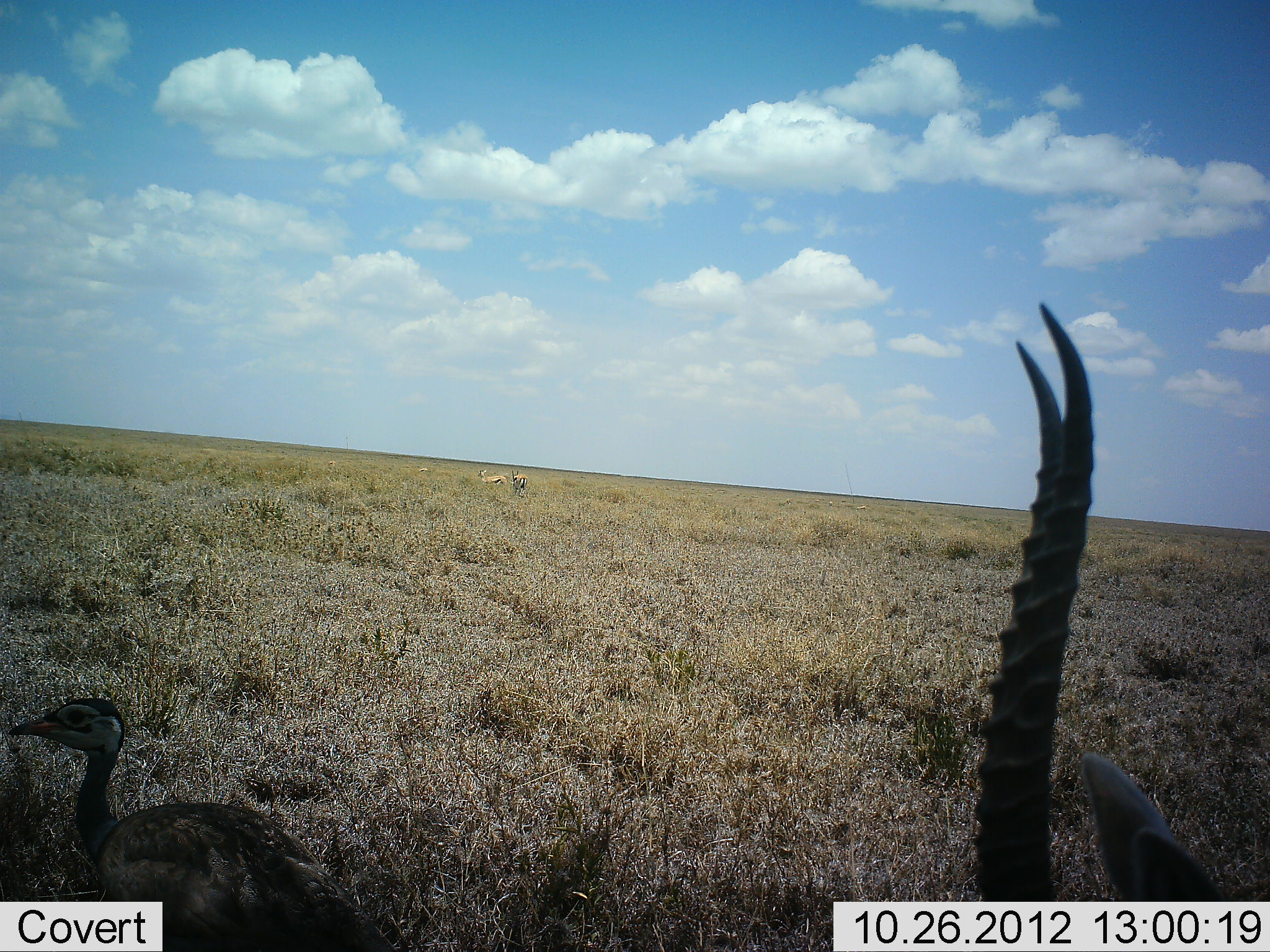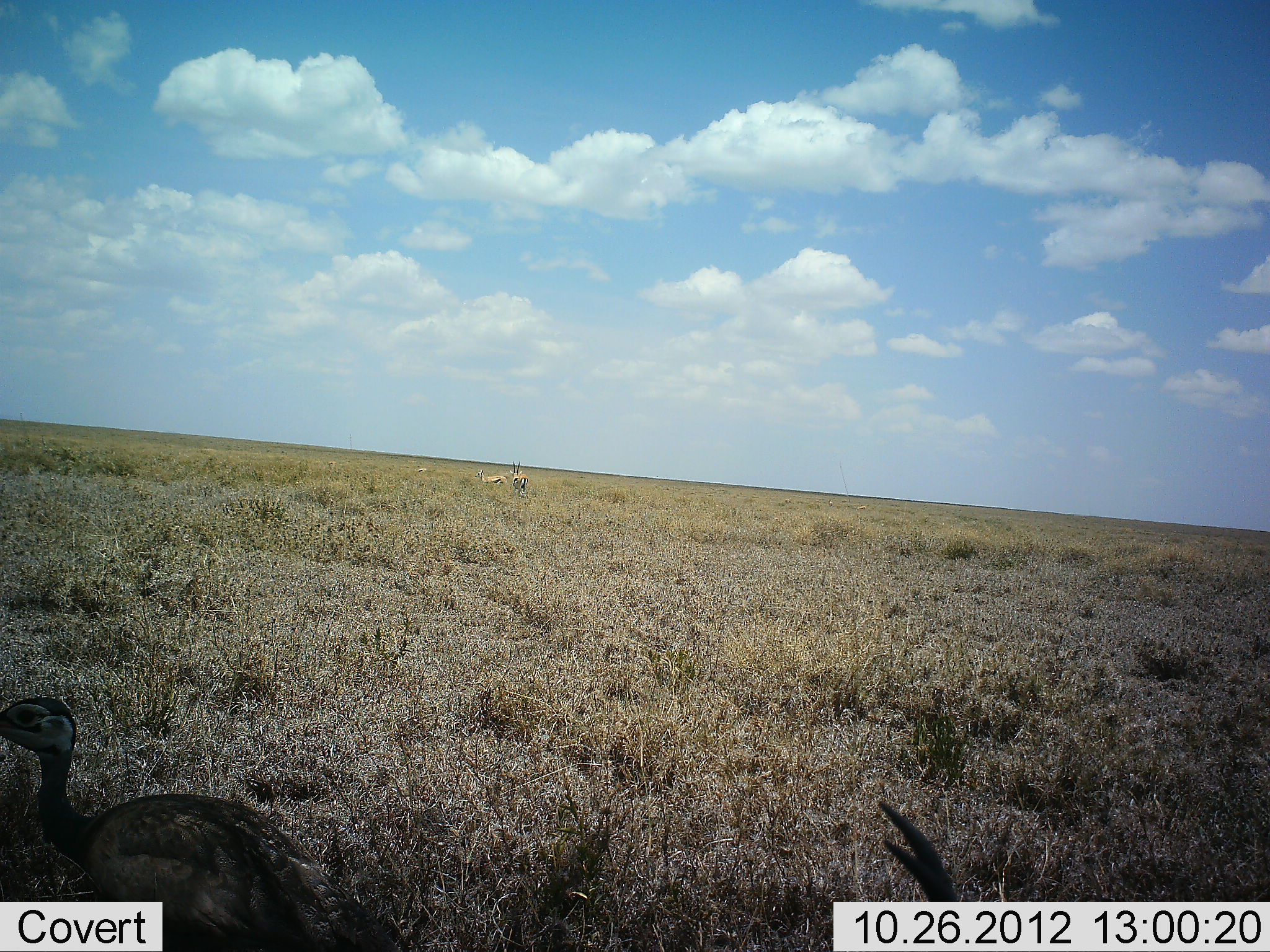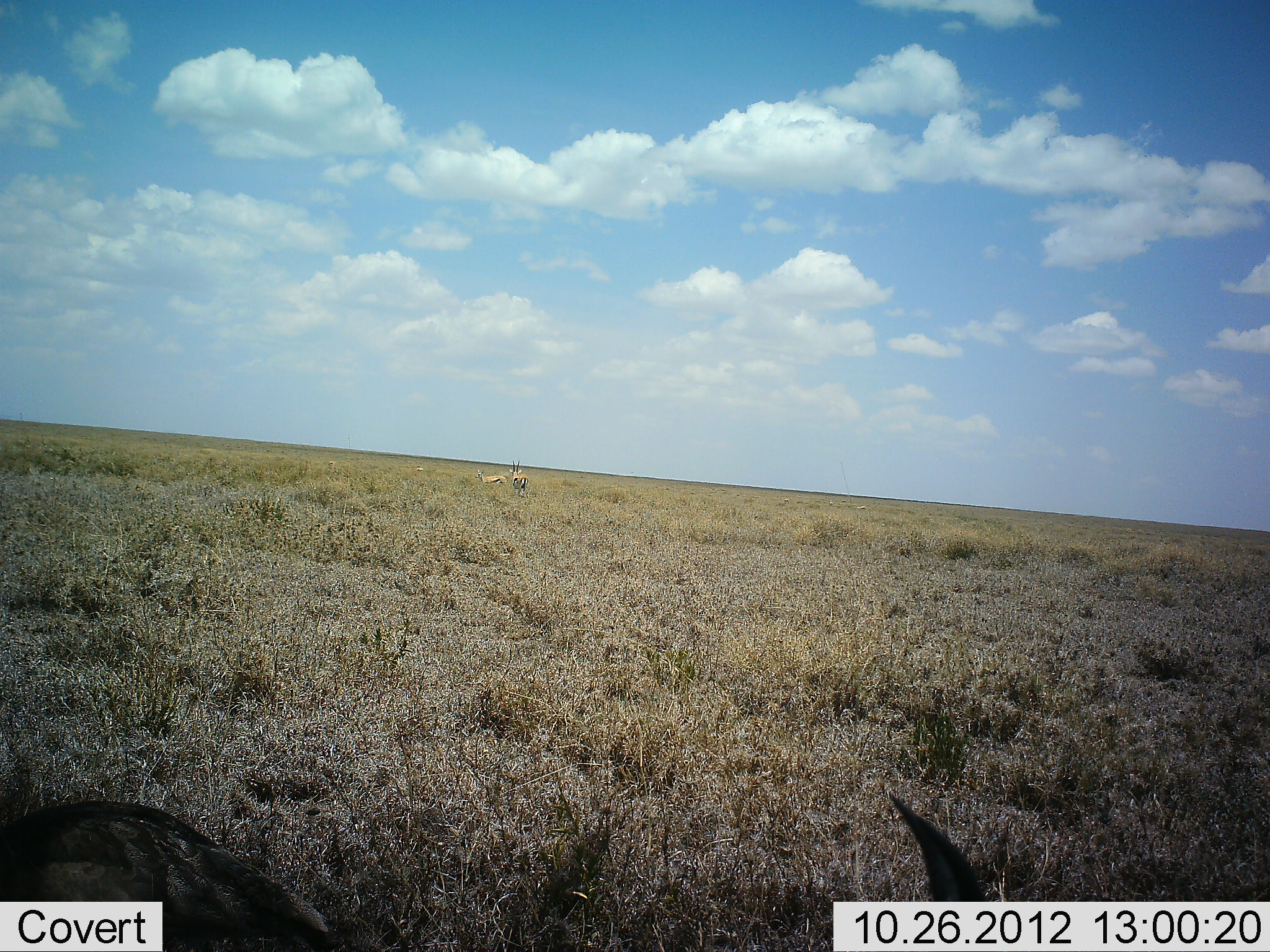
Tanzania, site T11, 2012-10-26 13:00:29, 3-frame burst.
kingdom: Animalia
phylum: Chordata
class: Mammalia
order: Artiodactyla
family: Bovidae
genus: Eudorcas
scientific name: Eudorcas thomsonii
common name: thomson's gazelle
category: gazellethomsons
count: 3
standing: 65%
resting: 24%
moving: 29%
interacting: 0%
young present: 0%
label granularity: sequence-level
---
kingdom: Animalia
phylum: Chordata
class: Aves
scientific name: Aves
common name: bird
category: otherbird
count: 1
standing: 67%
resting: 0%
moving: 33%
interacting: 0%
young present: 0%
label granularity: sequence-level